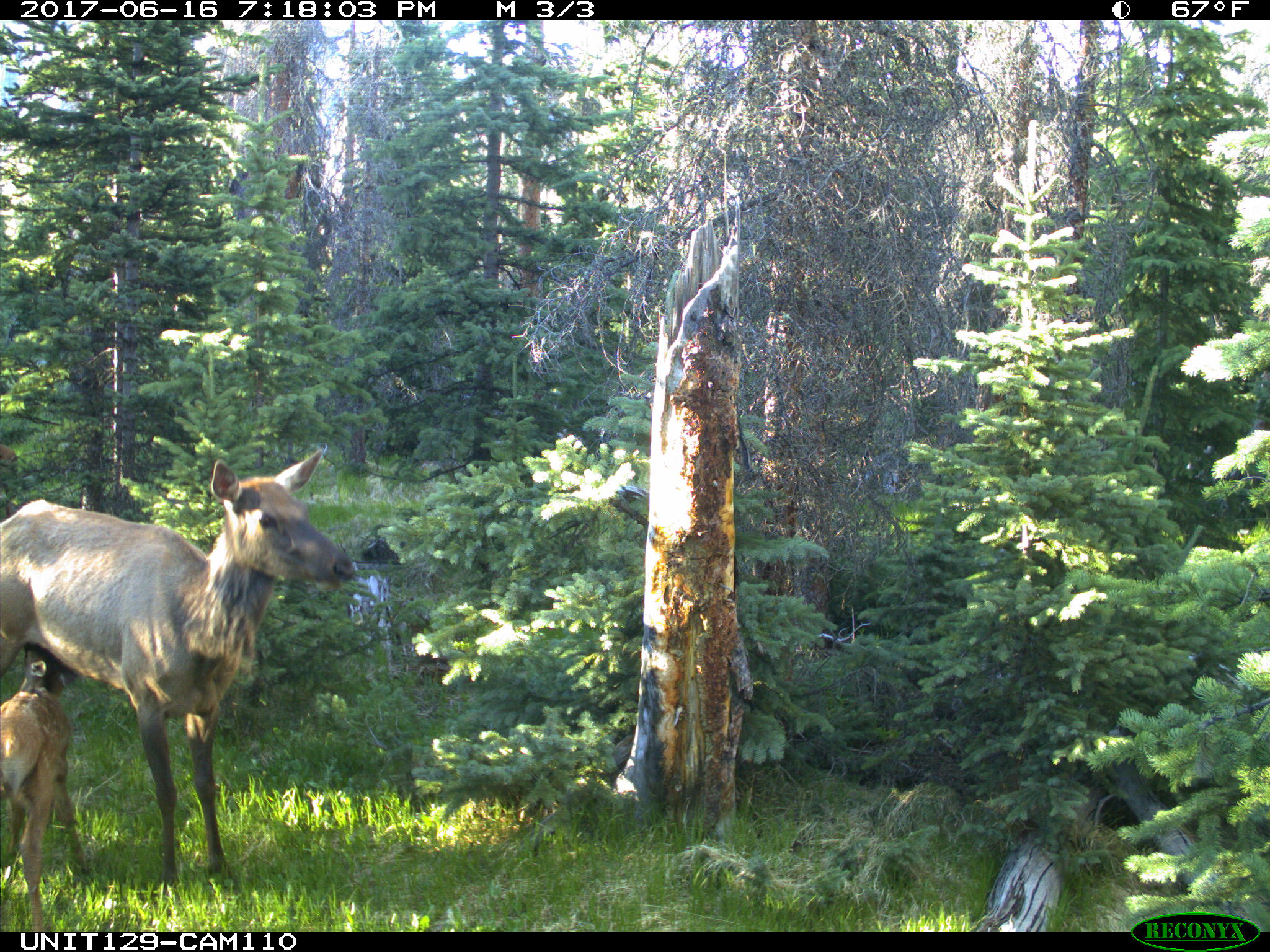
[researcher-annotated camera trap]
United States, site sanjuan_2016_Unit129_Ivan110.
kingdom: Animalia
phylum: Chordata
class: Mammalia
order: Artiodactyla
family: Cervidae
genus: Cervus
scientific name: Cervus elaphus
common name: red deer